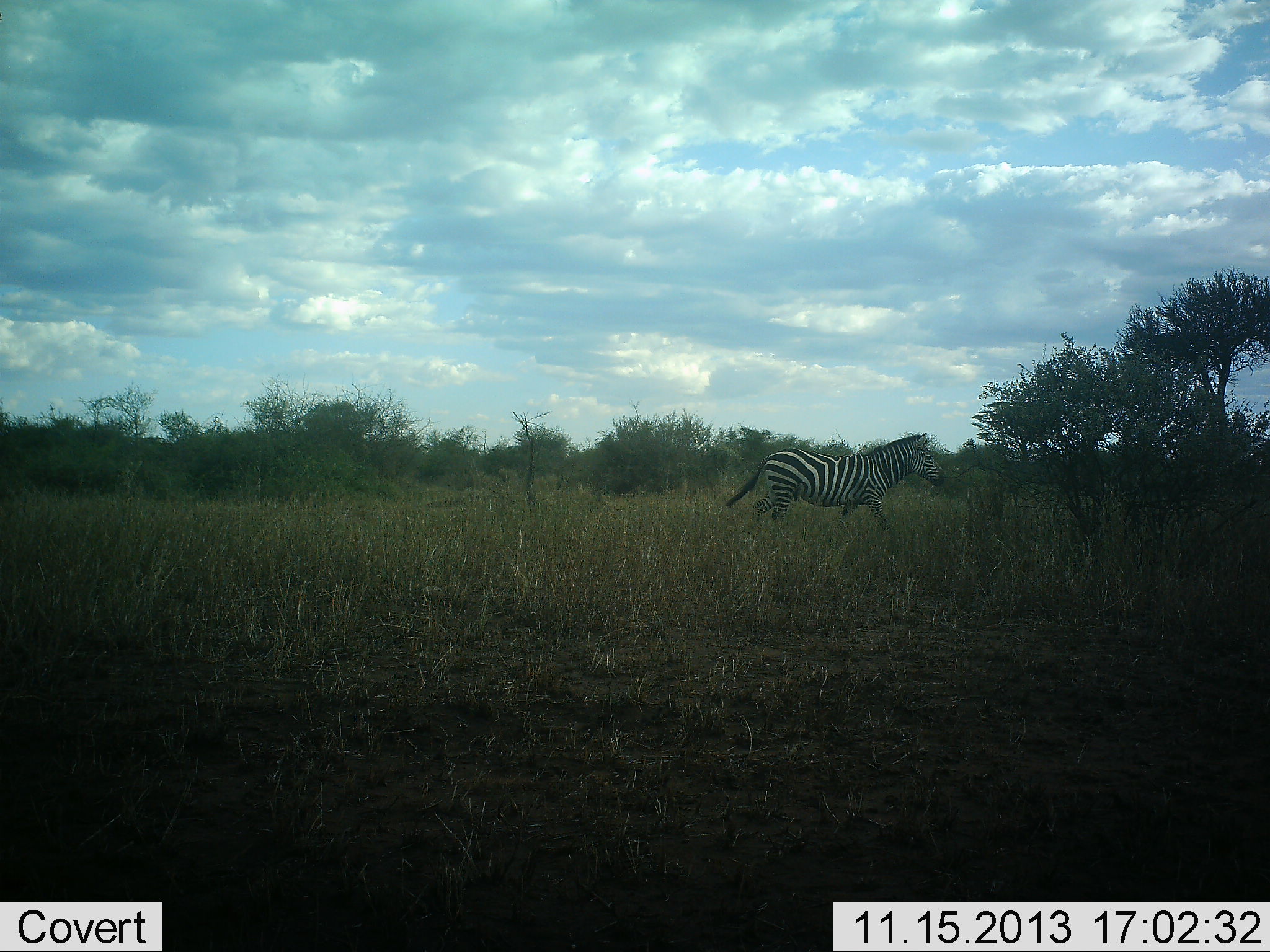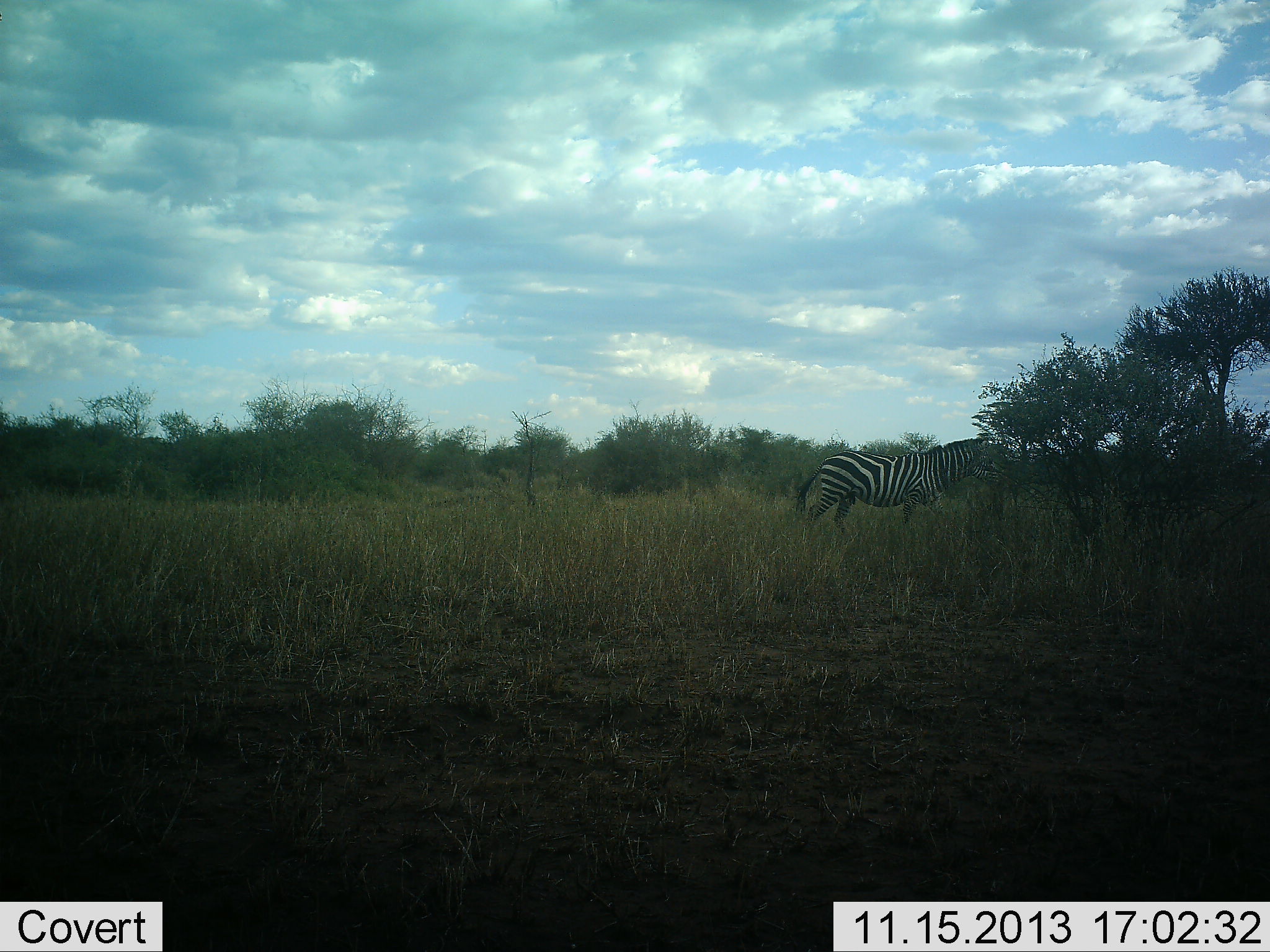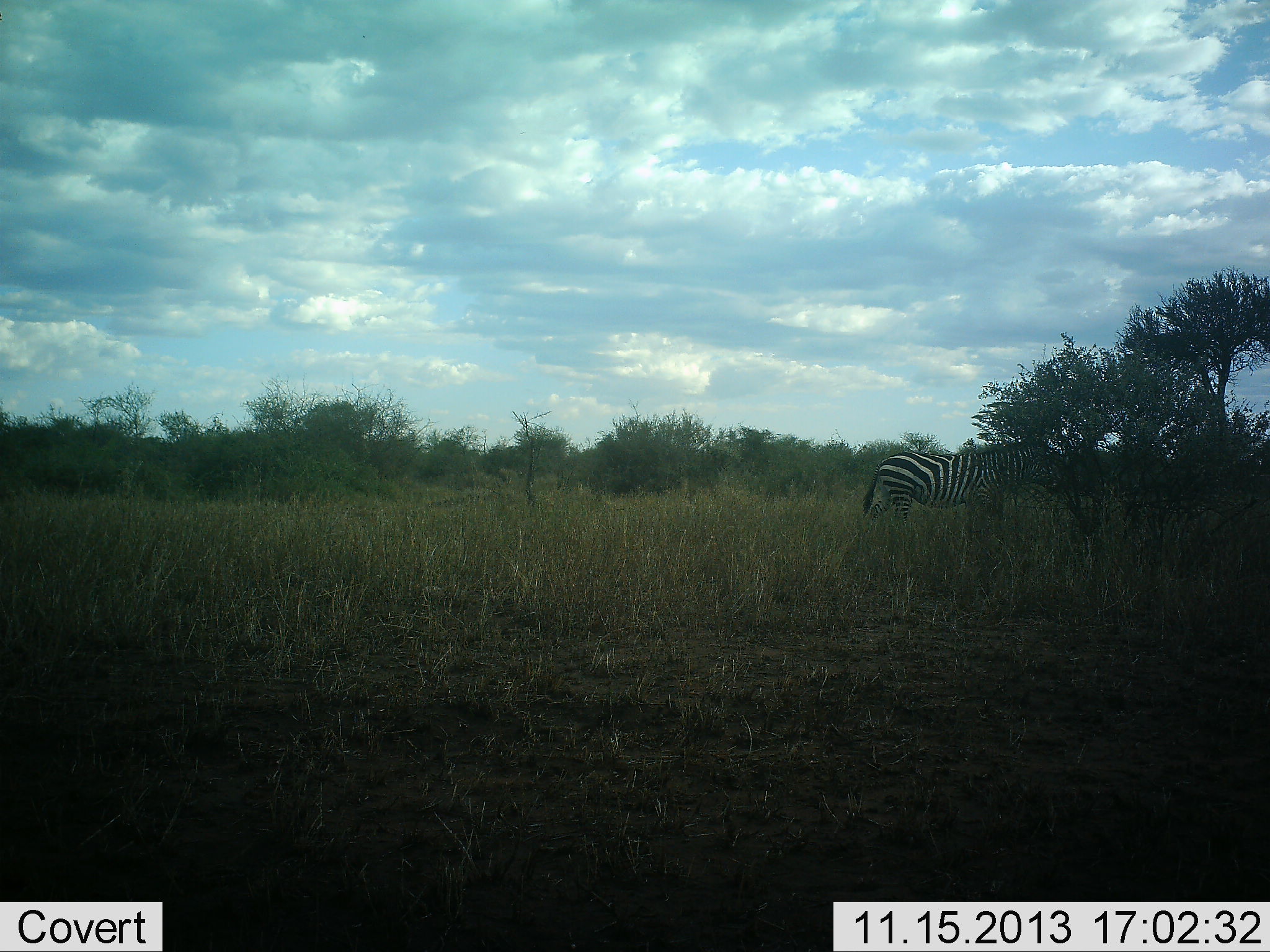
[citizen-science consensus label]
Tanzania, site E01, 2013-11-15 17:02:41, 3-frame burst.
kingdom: Animalia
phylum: Chordata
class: Mammalia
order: Perissodactyla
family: Equidae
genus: Equus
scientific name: Equus quagga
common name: plains zebra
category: zebra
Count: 1.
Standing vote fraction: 0%.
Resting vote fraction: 0%.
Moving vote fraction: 100%.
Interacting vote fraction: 0%.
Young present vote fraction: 0%.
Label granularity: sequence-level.